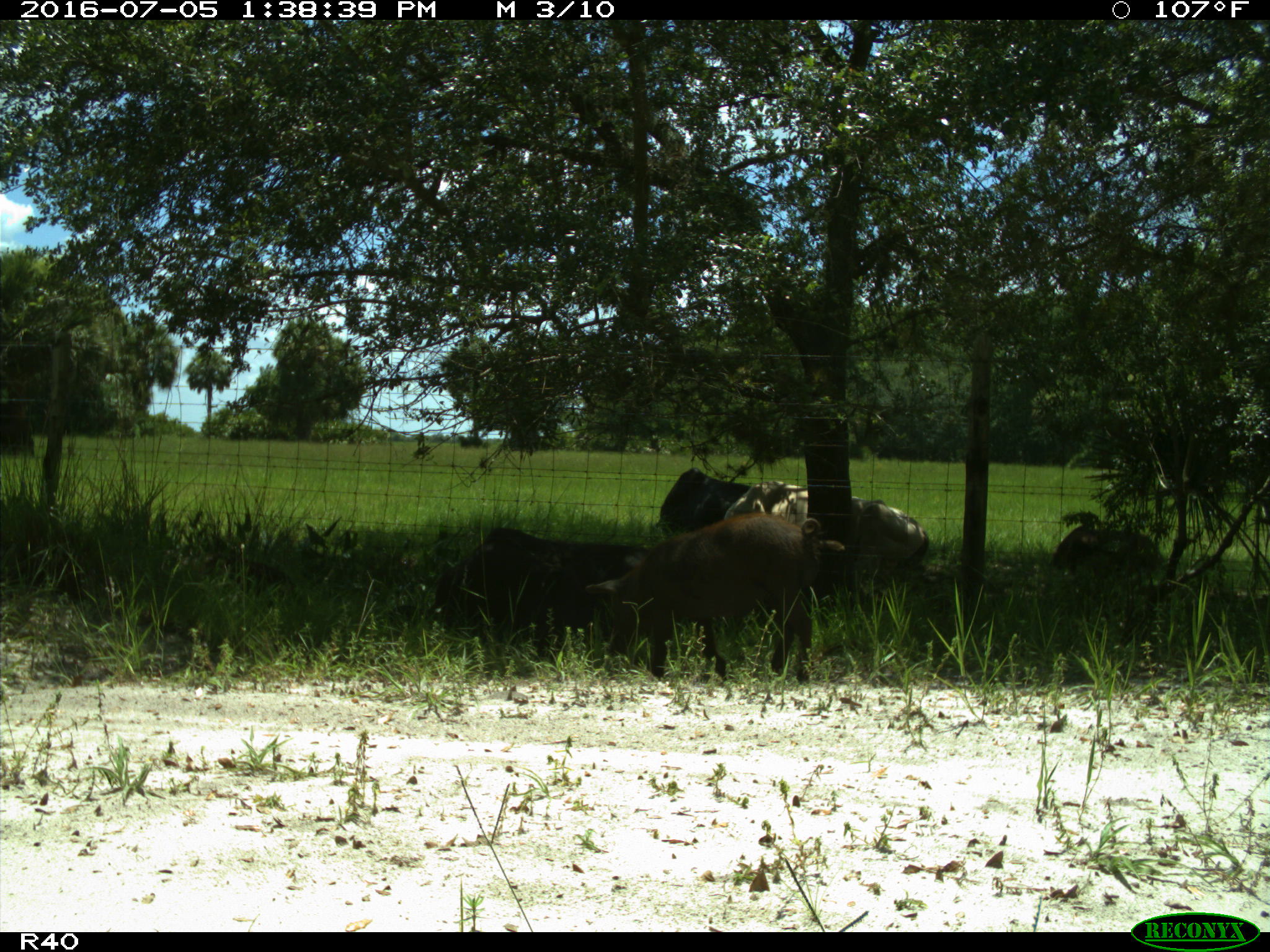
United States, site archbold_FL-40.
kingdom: Animalia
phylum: Chordata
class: Mammalia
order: Artiodactyla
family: Suidae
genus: Sus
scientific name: Sus scrofa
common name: wild boar